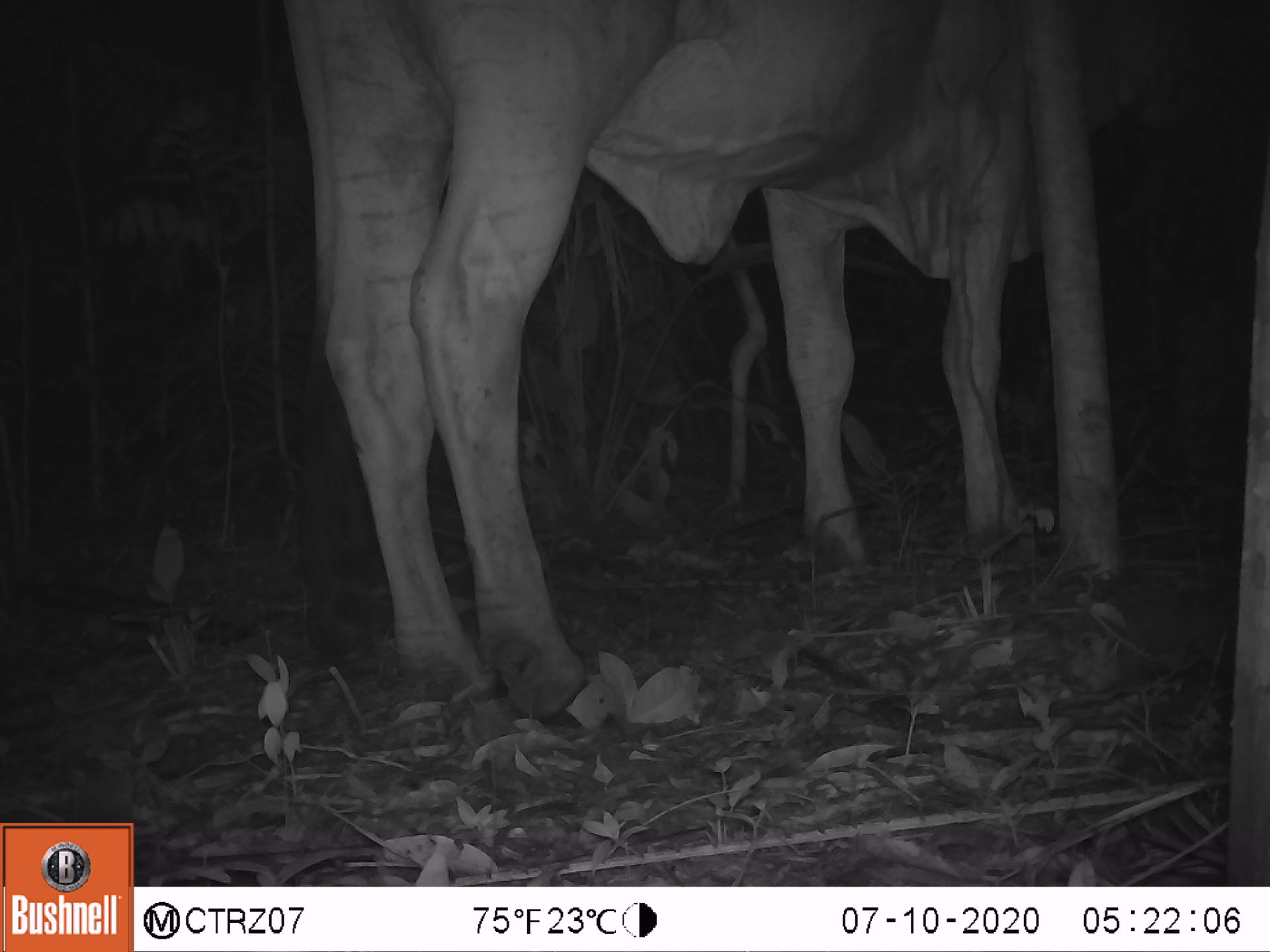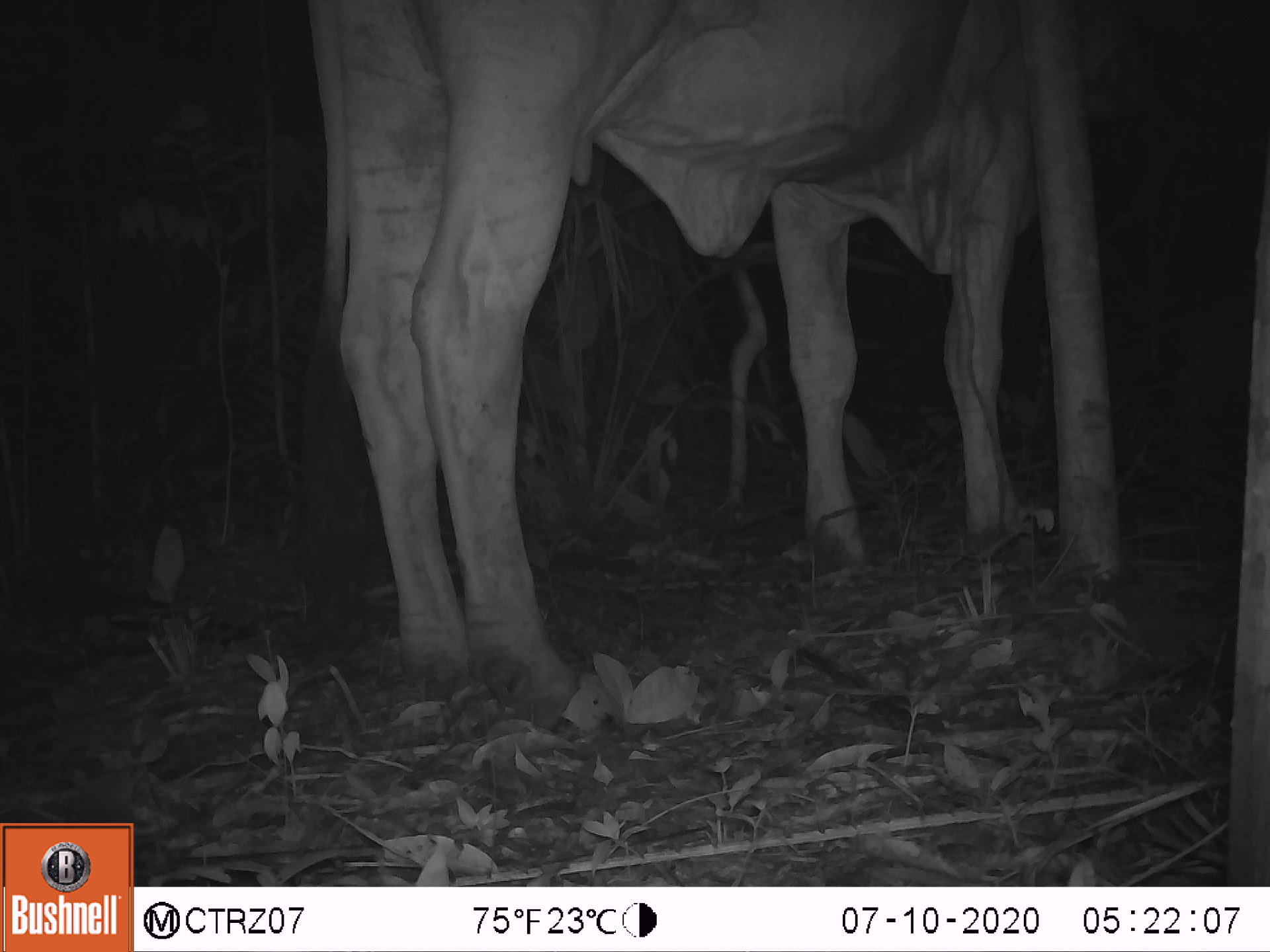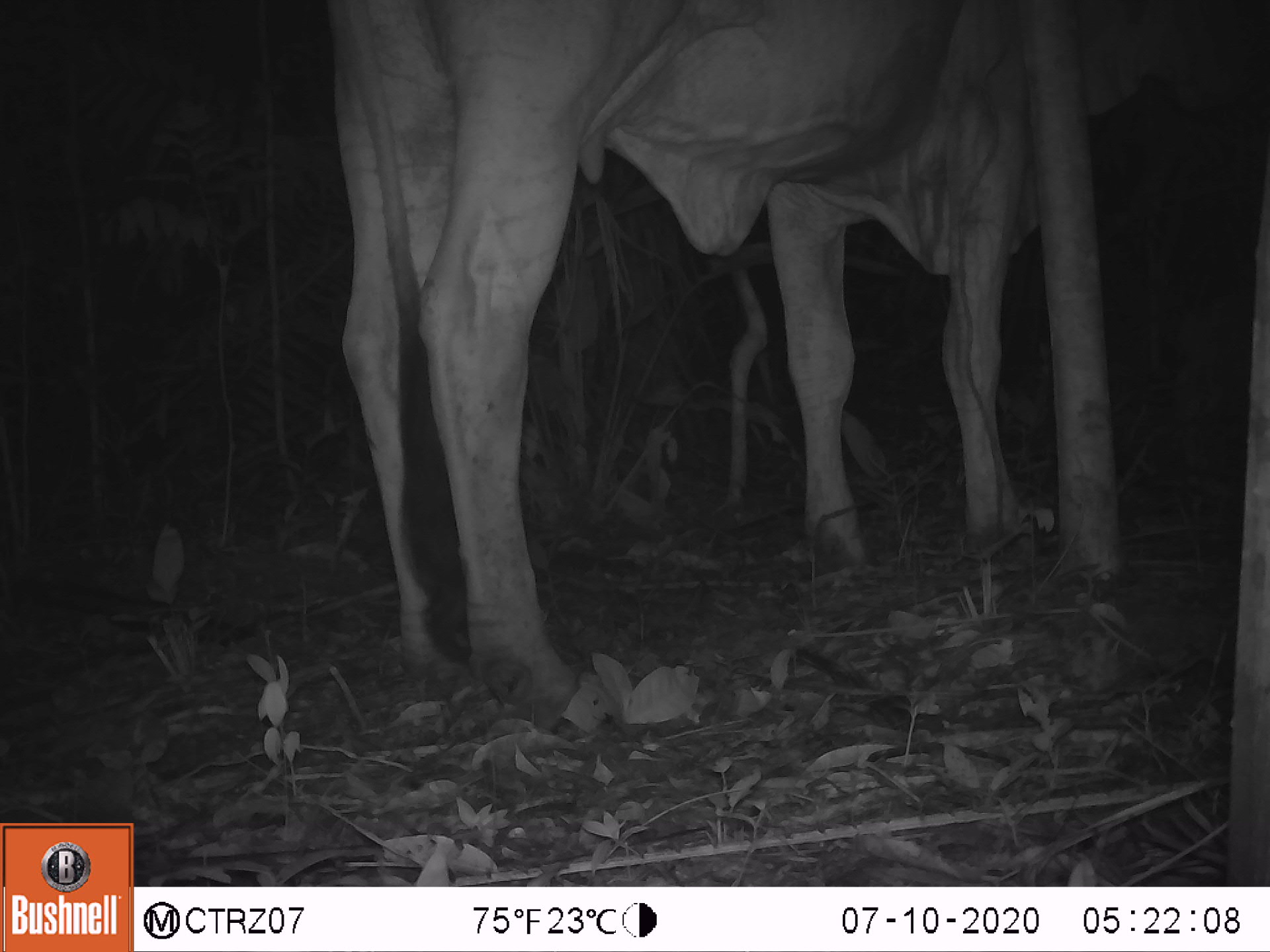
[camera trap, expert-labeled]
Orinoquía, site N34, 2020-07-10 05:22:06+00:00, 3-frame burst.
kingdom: Animalia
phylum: Chordata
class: Mammalia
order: Artiodactyla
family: Bovidae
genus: Bos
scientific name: Bos taurus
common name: cow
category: cattle